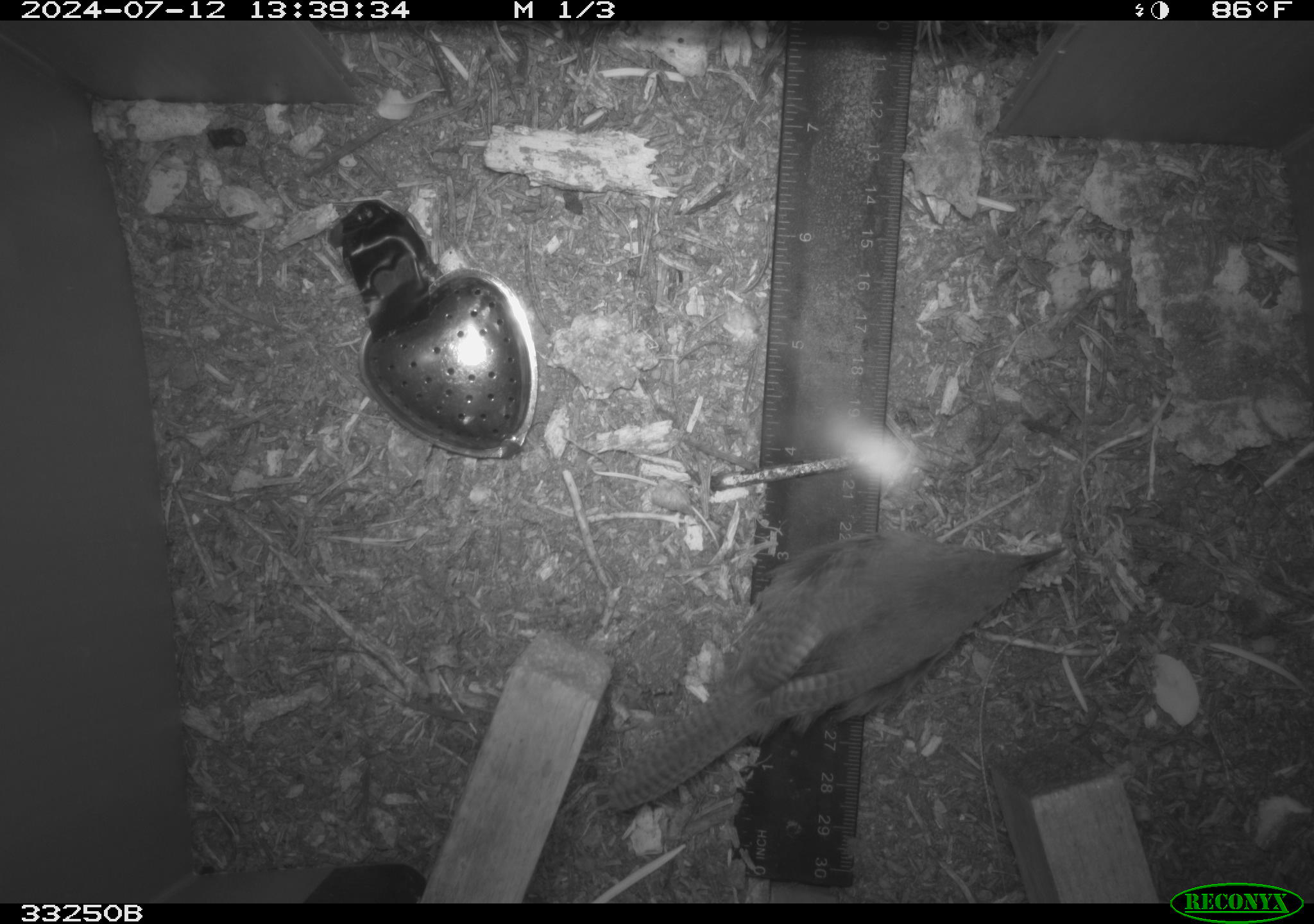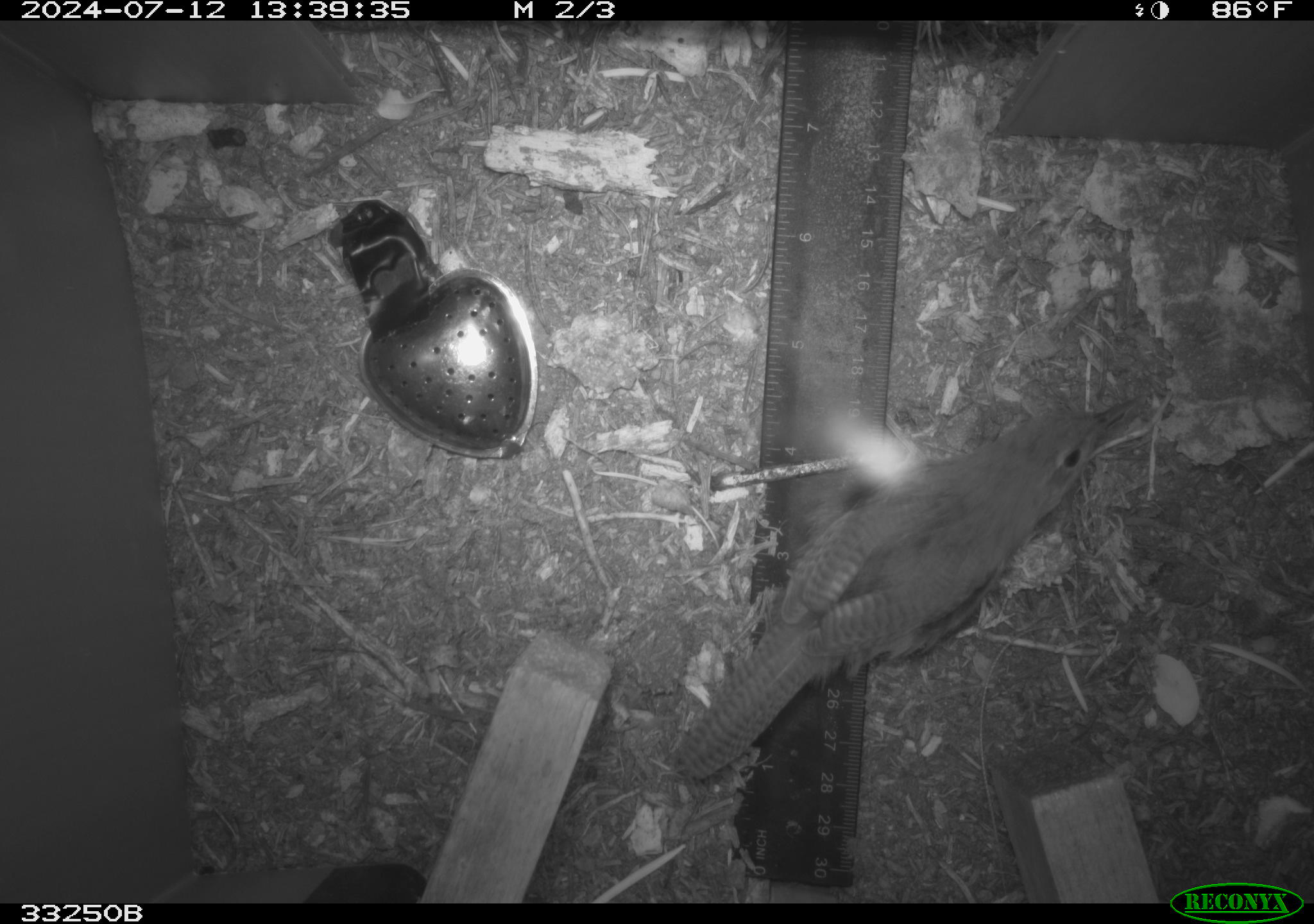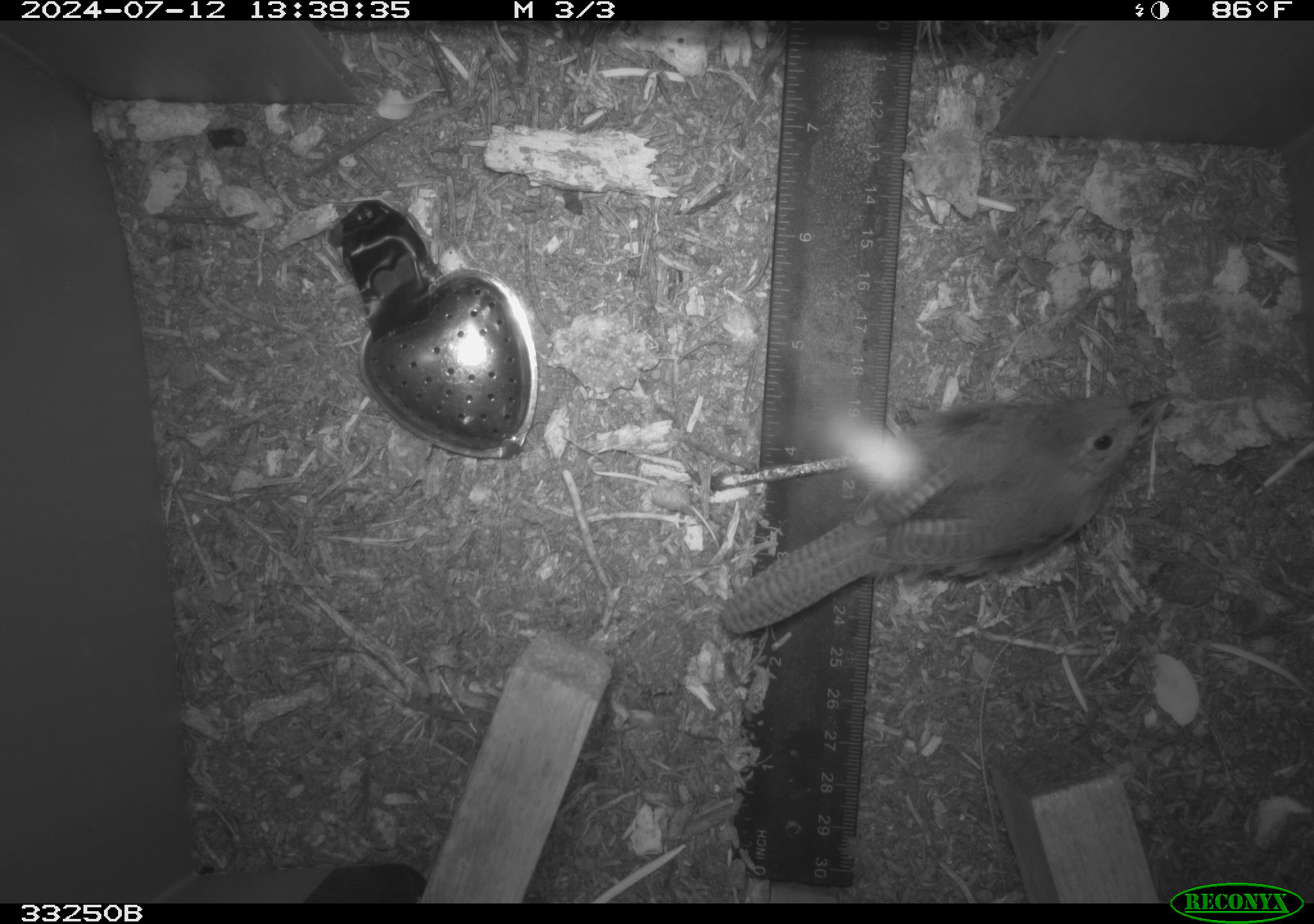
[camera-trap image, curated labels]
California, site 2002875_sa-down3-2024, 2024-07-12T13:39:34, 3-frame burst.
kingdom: Animalia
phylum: Chordata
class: Aves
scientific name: Aves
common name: bird